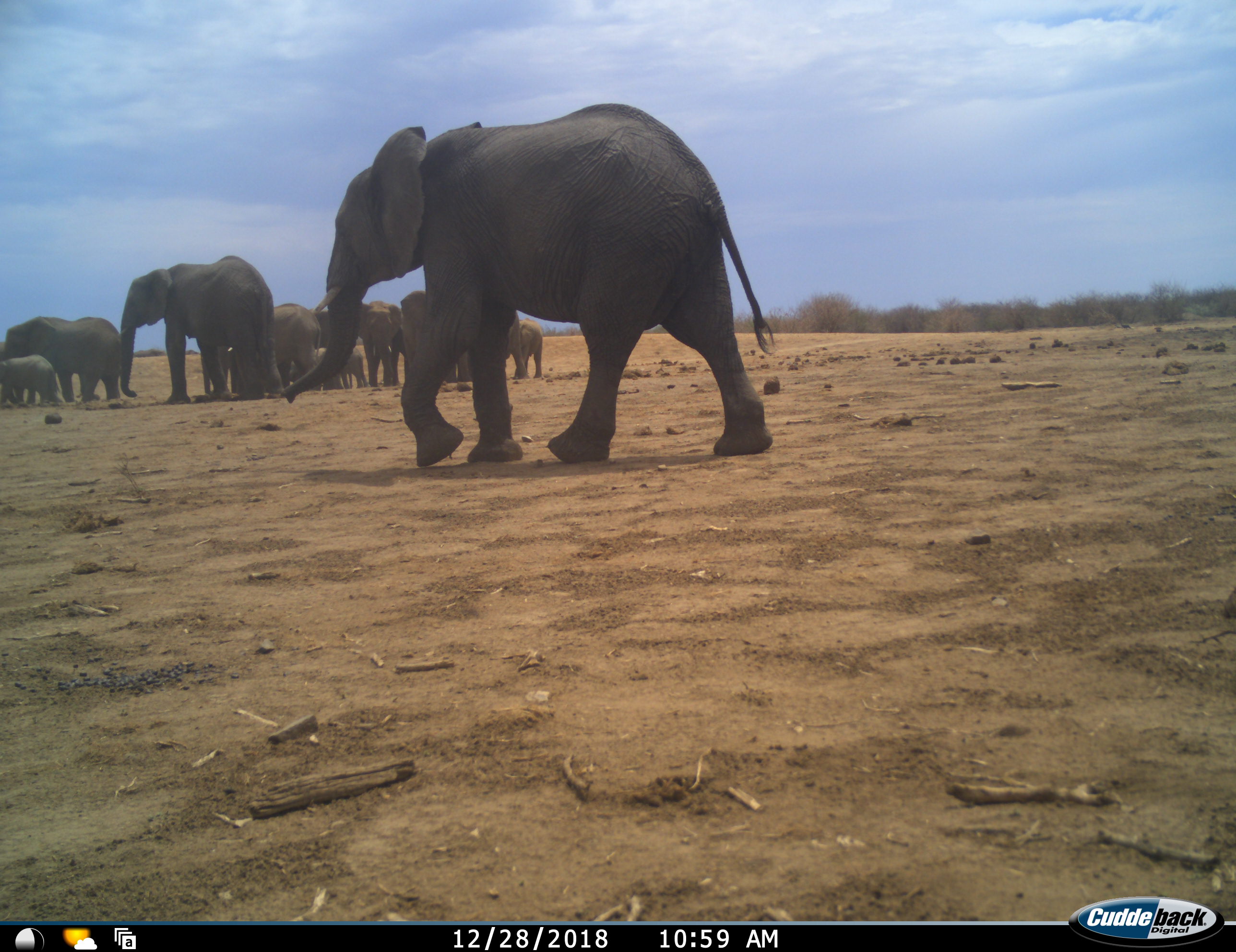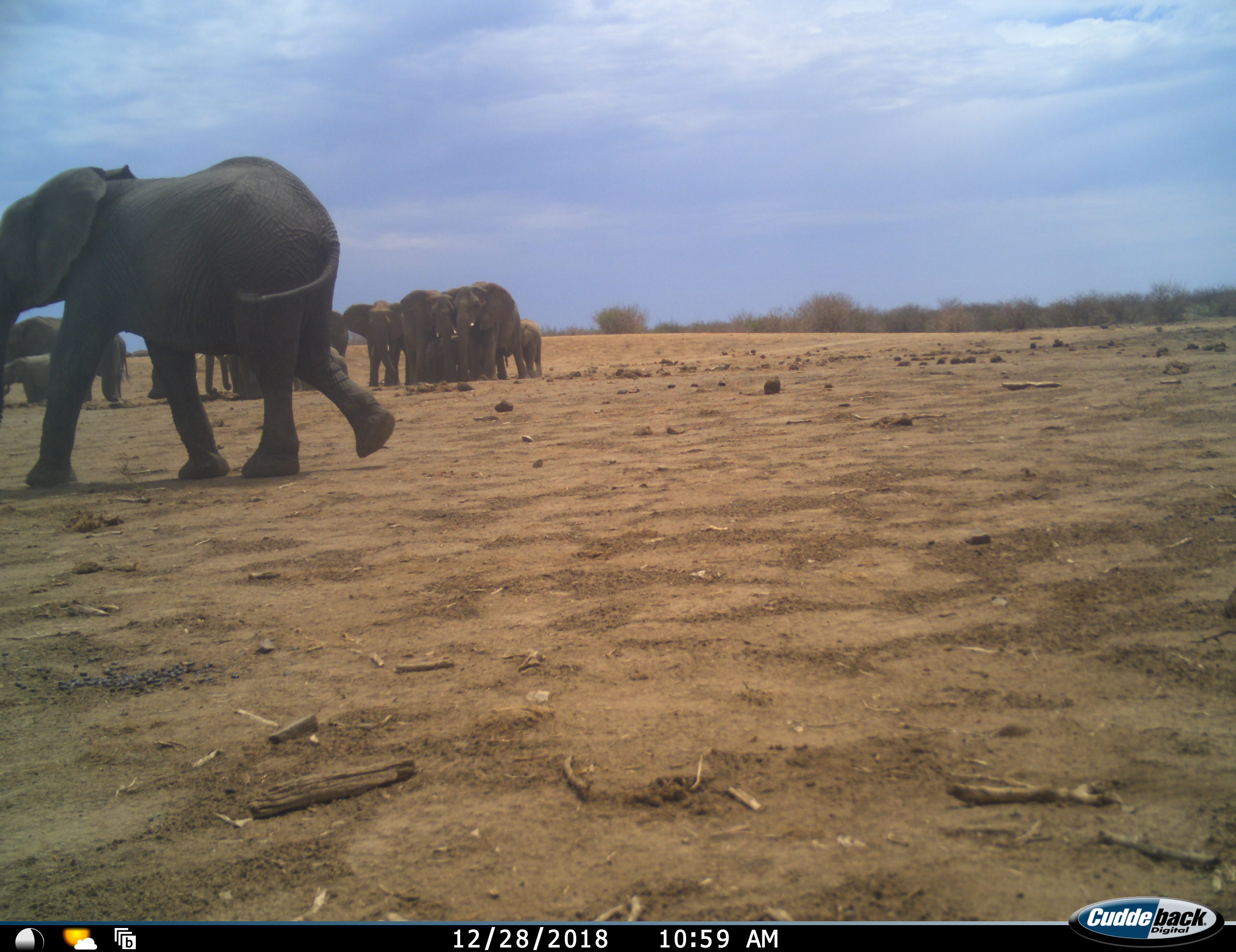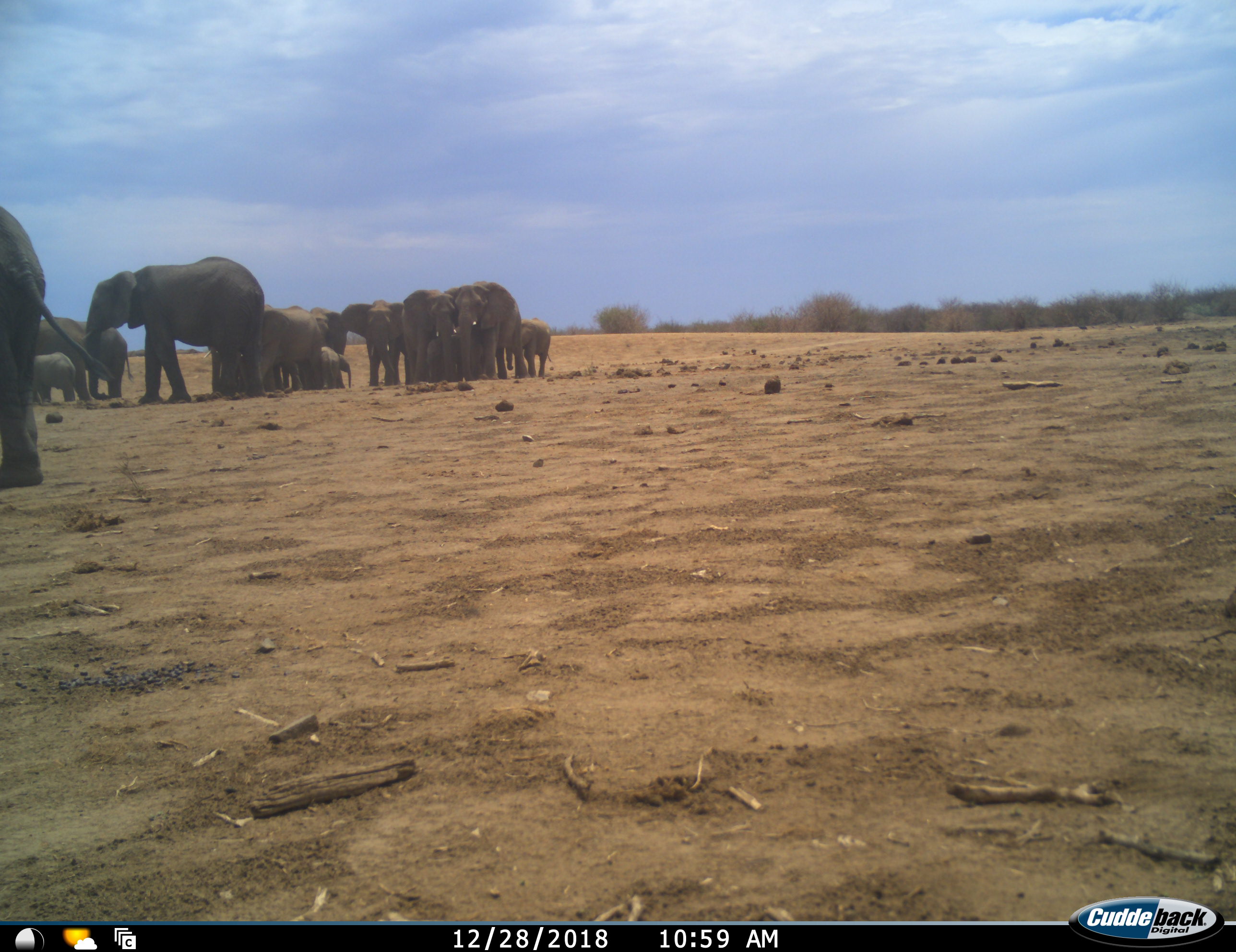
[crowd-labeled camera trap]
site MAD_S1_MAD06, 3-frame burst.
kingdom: Animalia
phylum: Chordata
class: Mammalia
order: Proboscidea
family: Elephantidae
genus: Loxodonta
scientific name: Loxodonta africana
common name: african bush elephant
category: elephant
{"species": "elephant (african bush elephant) (Loxodonta africana)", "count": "11-50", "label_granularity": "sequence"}